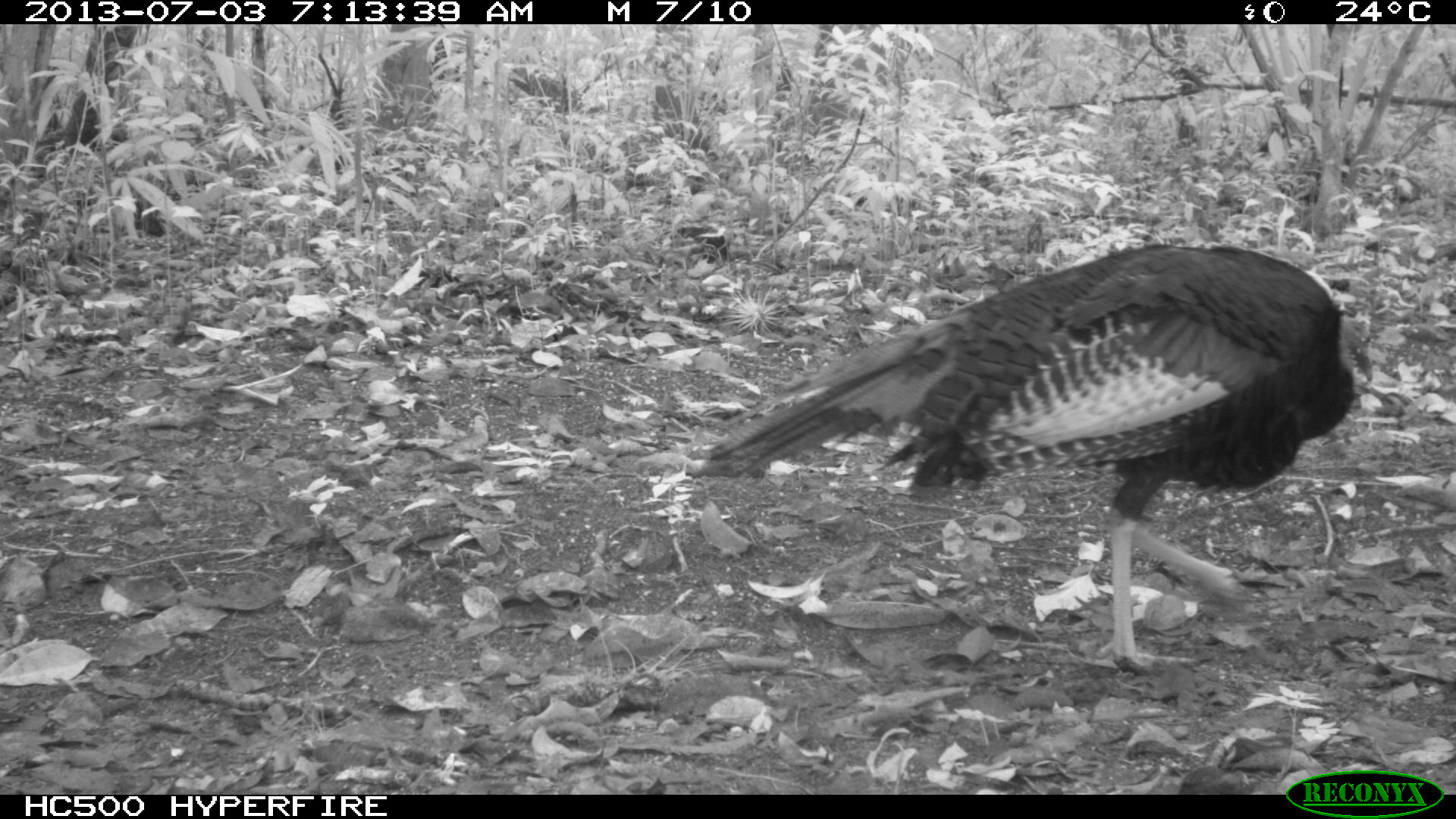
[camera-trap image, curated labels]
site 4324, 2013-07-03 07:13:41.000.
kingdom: Animalia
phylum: Chordata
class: Aves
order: Galliformes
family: Phasianidae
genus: Meleagris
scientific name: Meleagris ocellata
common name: ocellated turkey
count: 1